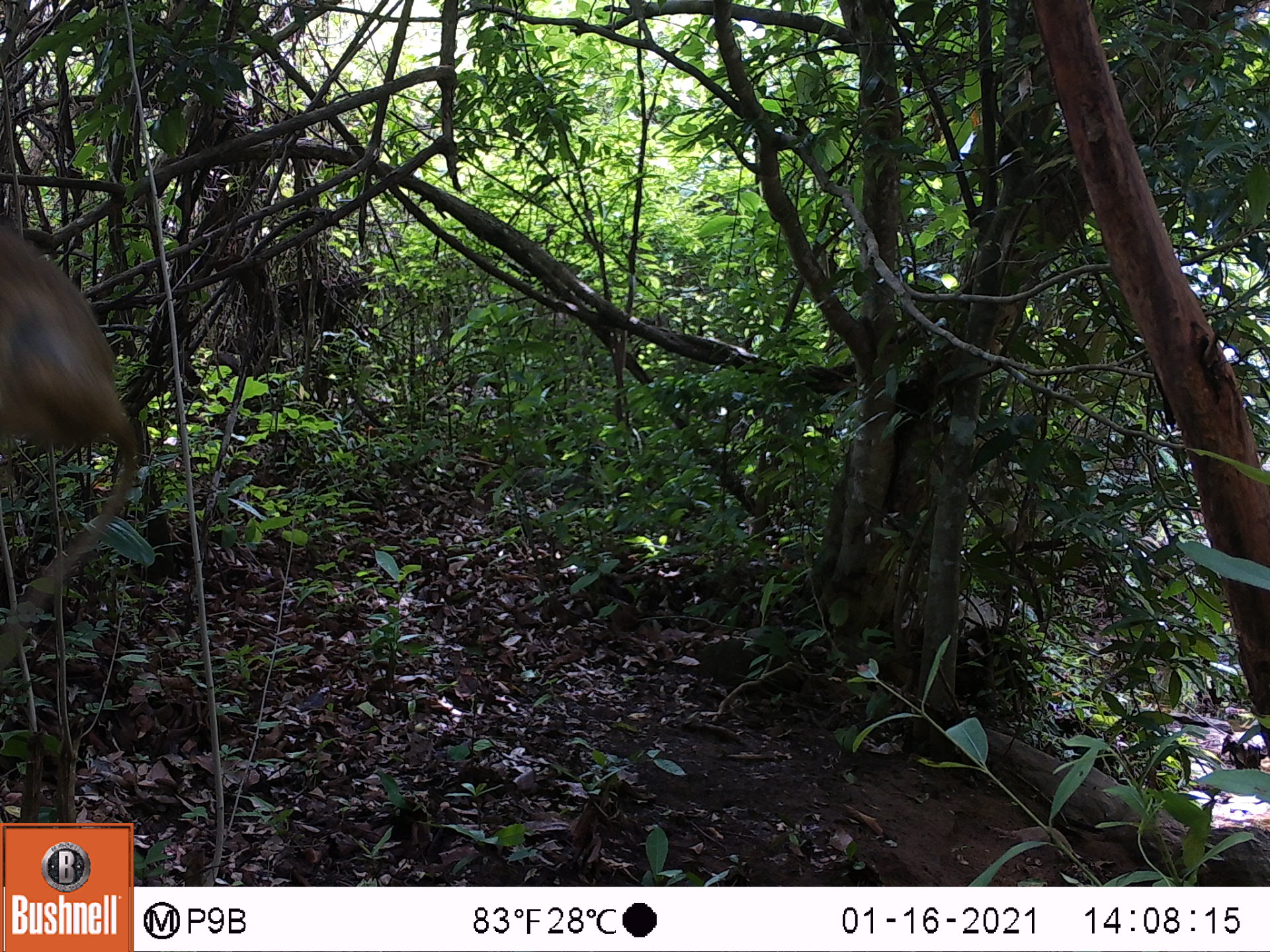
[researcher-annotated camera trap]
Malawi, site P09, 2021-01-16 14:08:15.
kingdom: Animalia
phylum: Chordata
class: Mammalia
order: Primates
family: Cercopithecidae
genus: Papio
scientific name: Papio cynocephalus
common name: yellow baboon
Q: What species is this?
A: Yellow baboon (Papio cynocephalus).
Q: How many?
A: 1.